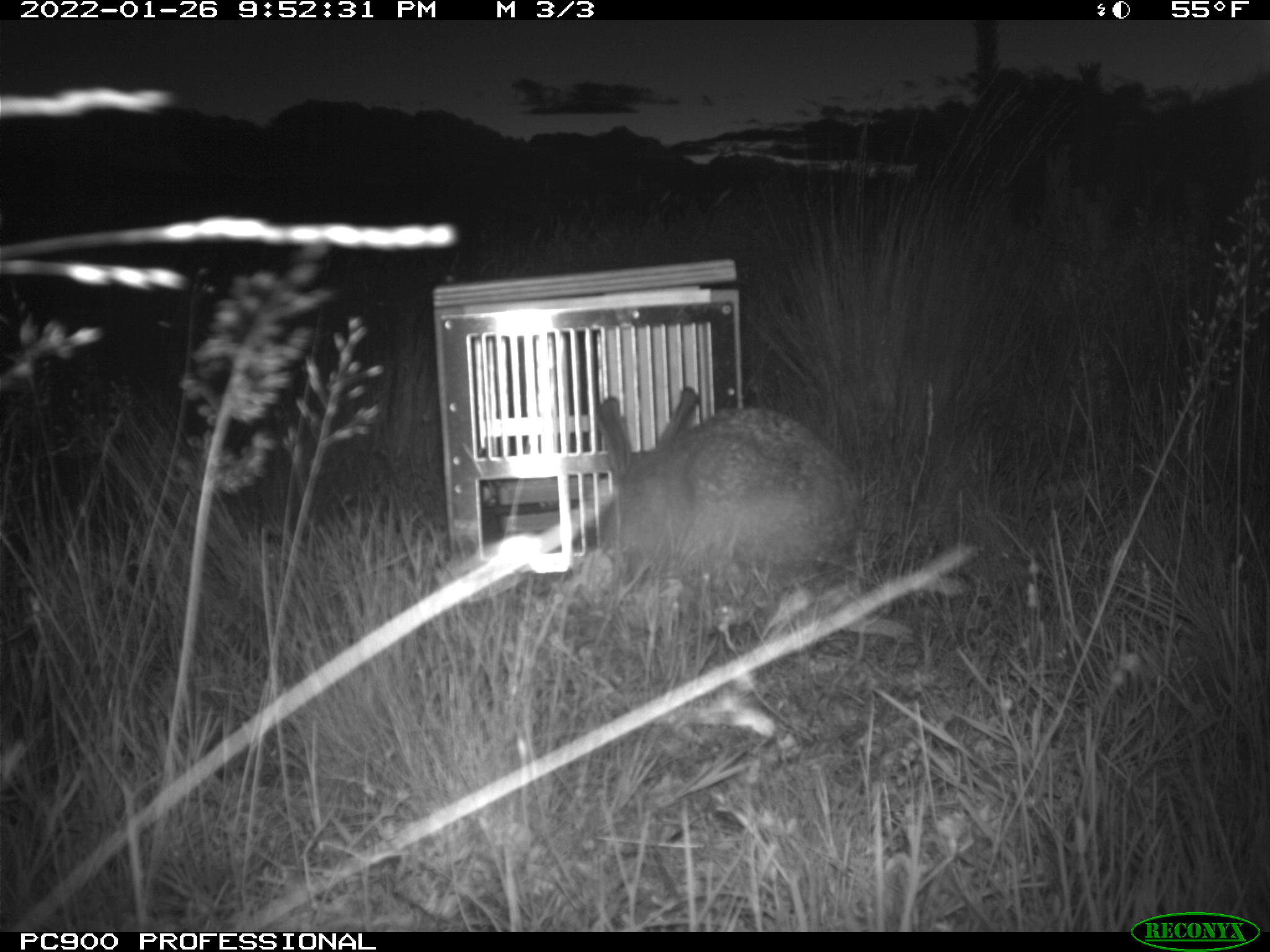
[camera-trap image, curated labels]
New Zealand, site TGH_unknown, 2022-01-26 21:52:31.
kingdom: Animalia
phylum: Chordata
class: Mammalia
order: Lagomorpha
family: Leporidae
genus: Lepus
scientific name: Lepus europaeus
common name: brown hare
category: hare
Hare (brown hare) (Lepus europaeus).